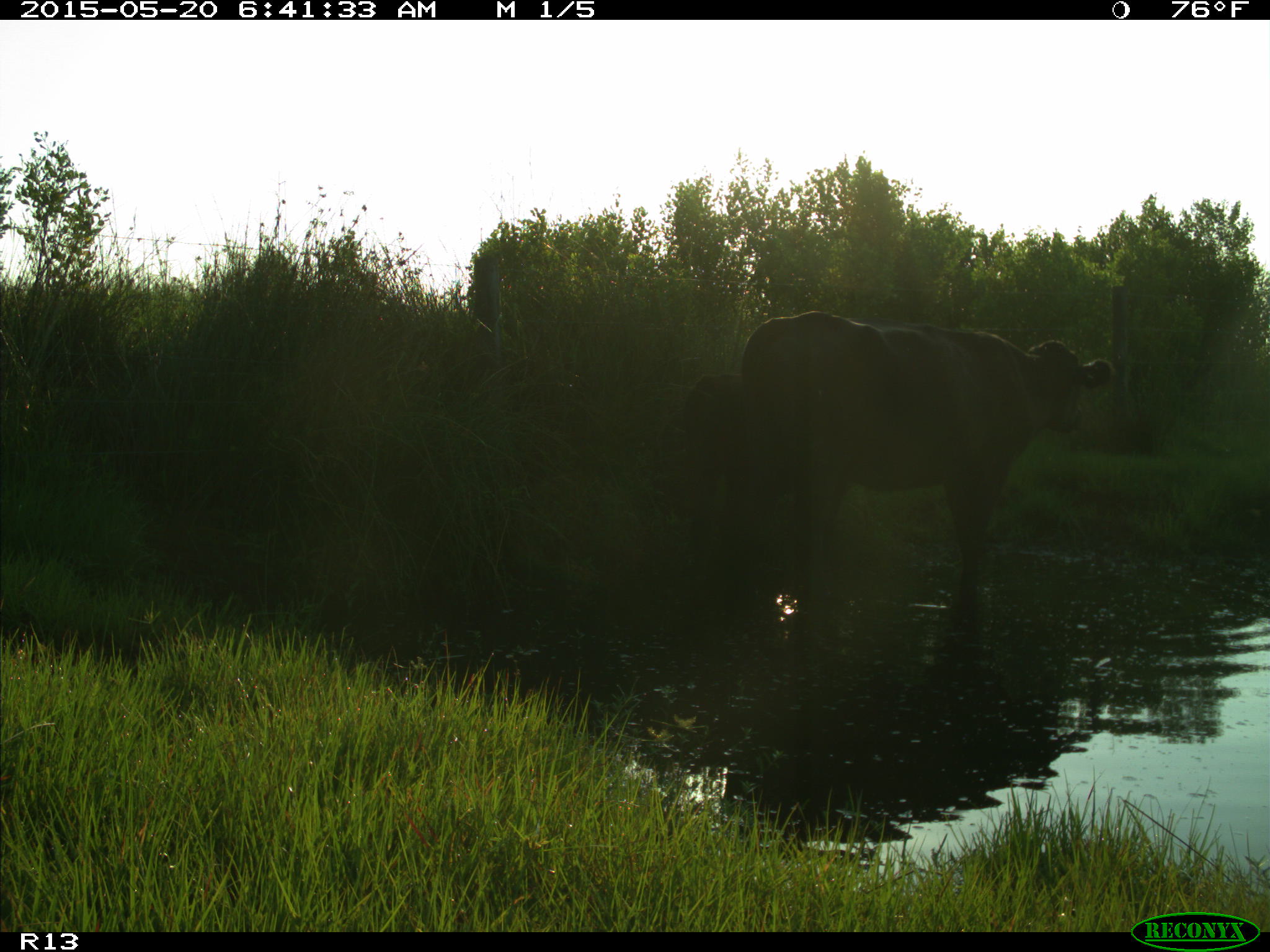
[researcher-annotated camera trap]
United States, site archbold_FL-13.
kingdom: Animalia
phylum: Chordata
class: Mammalia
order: Artiodactyla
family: Bovidae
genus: Bos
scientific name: Bos taurus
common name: domestic cow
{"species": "Bos taurus (domestic cow)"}